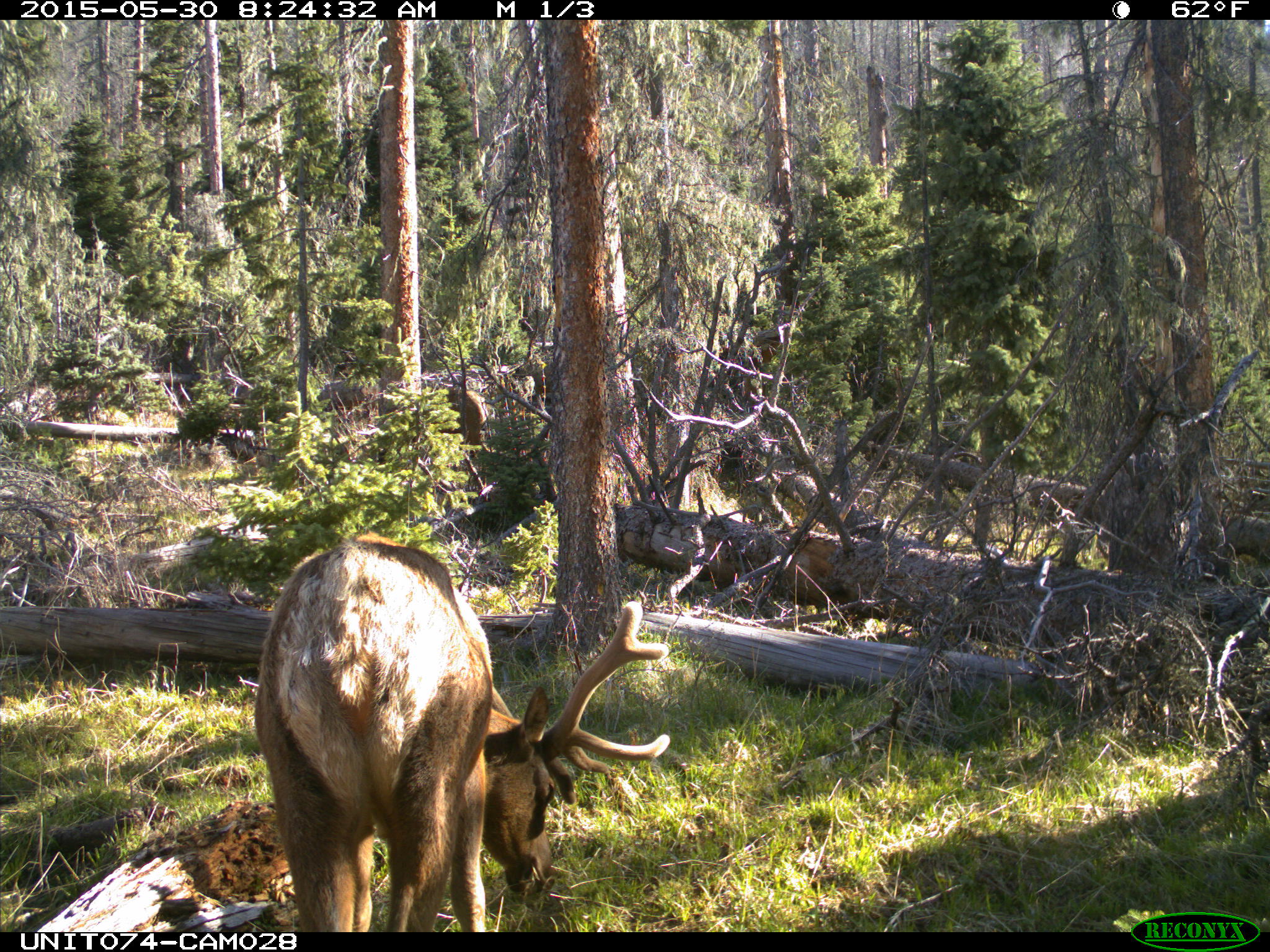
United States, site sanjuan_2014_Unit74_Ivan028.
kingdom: Animalia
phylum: Chordata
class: Mammalia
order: Artiodactyla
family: Cervidae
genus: Cervus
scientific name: Cervus elaphus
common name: red deer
Cervus elaphus (red deer).